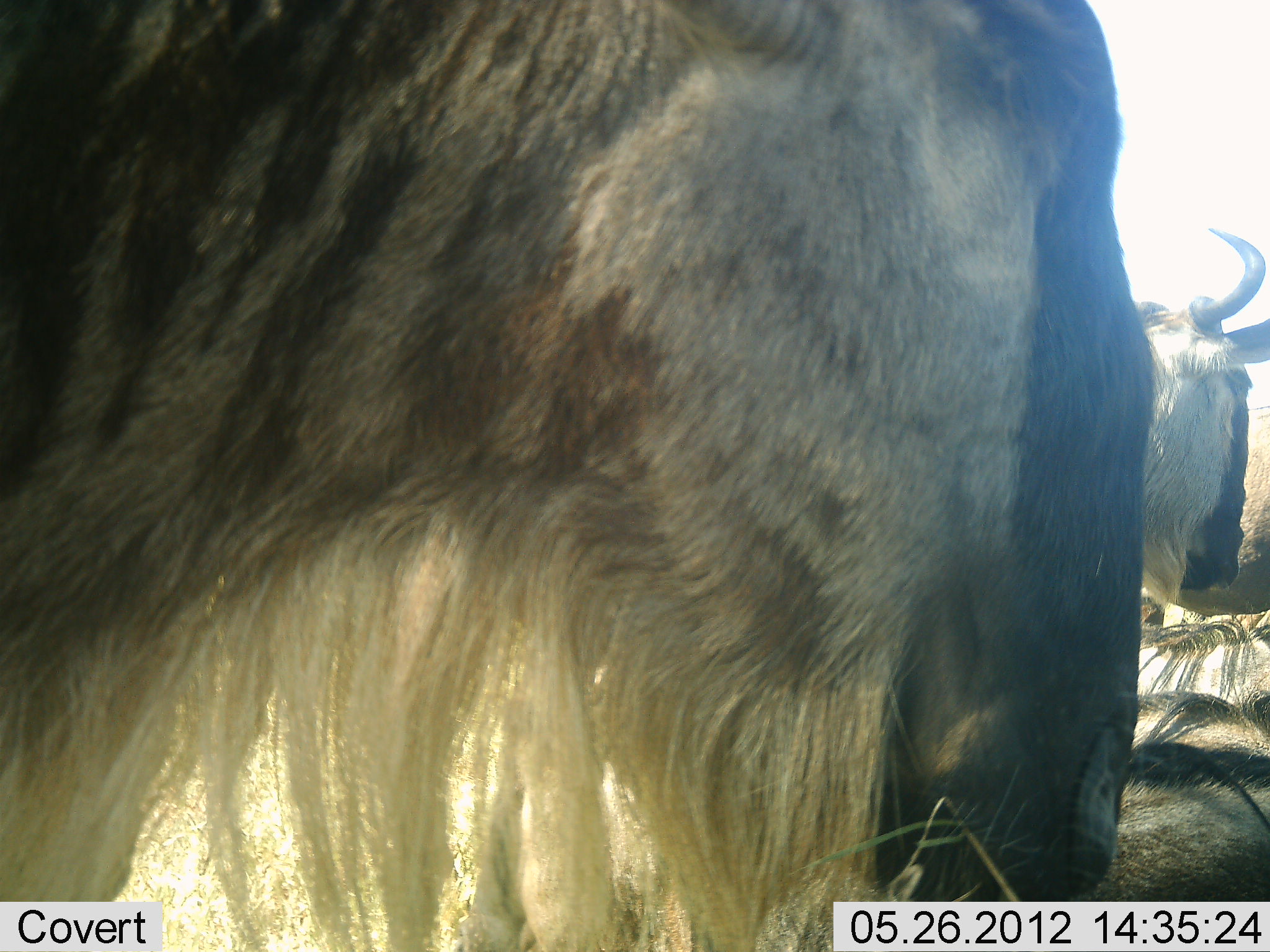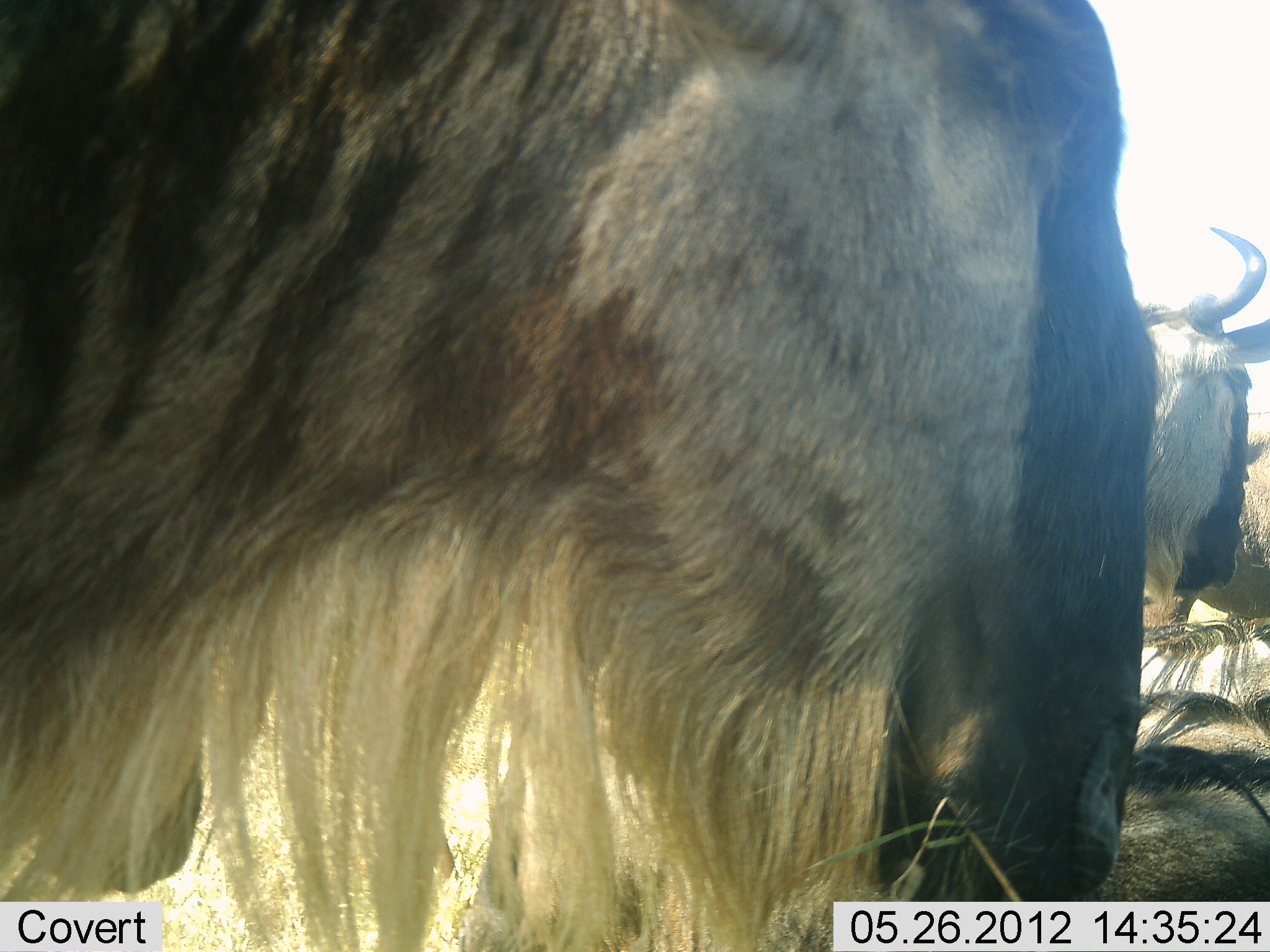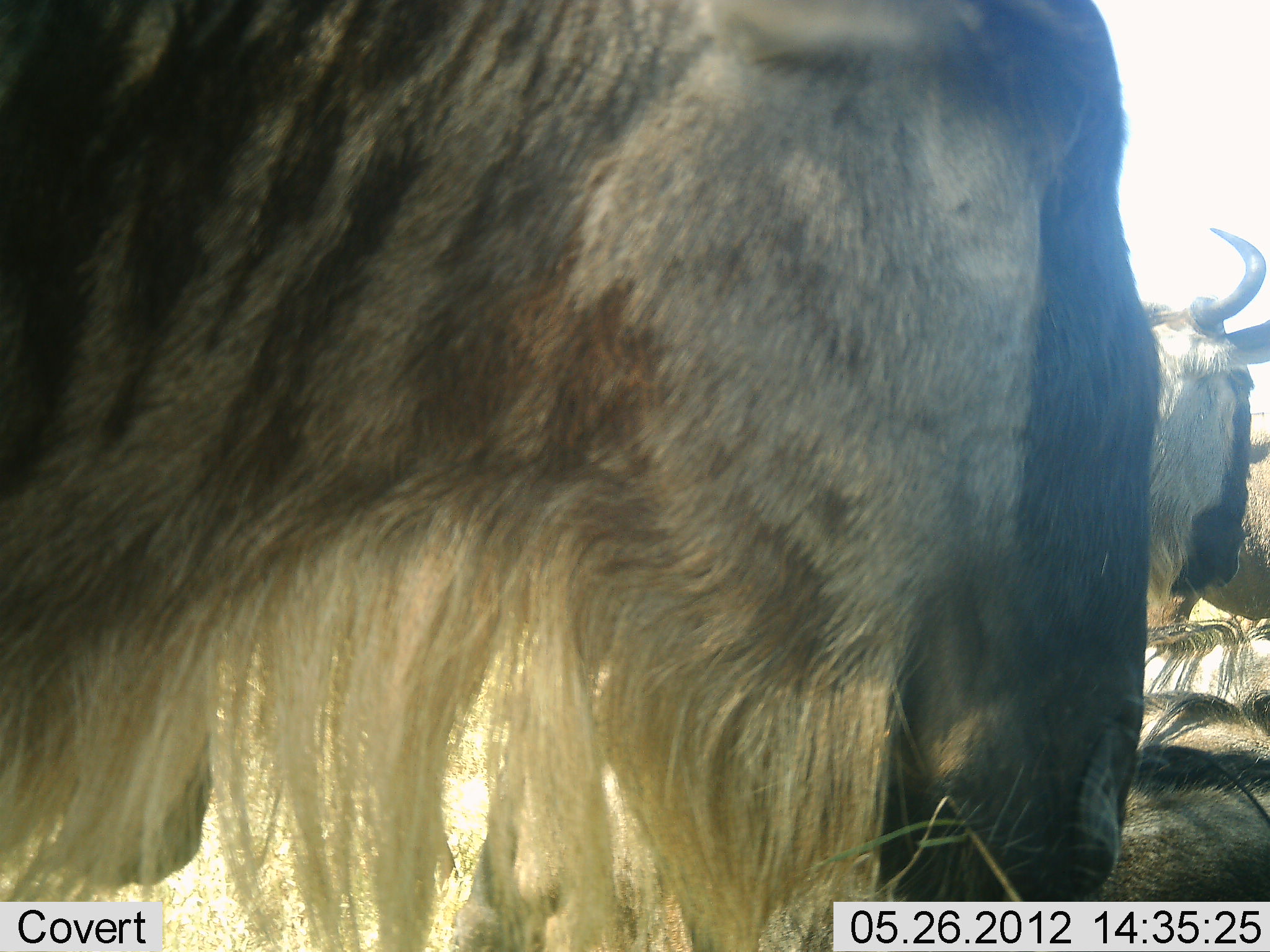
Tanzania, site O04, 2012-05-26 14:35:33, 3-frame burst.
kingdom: Animalia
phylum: Chordata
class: Mammalia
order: Artiodactyla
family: Bovidae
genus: Connochaetes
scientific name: Connochaetes taurinus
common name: blue wildebeest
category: wildebeest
Wildebeest (blue wildebeest) (Connochaetes taurinus), count 4. Behavior (volunteer vote fractions): standing 80%, resting 90%, moving 10%, interacting 0%. Young present (vote fraction): 0%. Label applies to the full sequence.